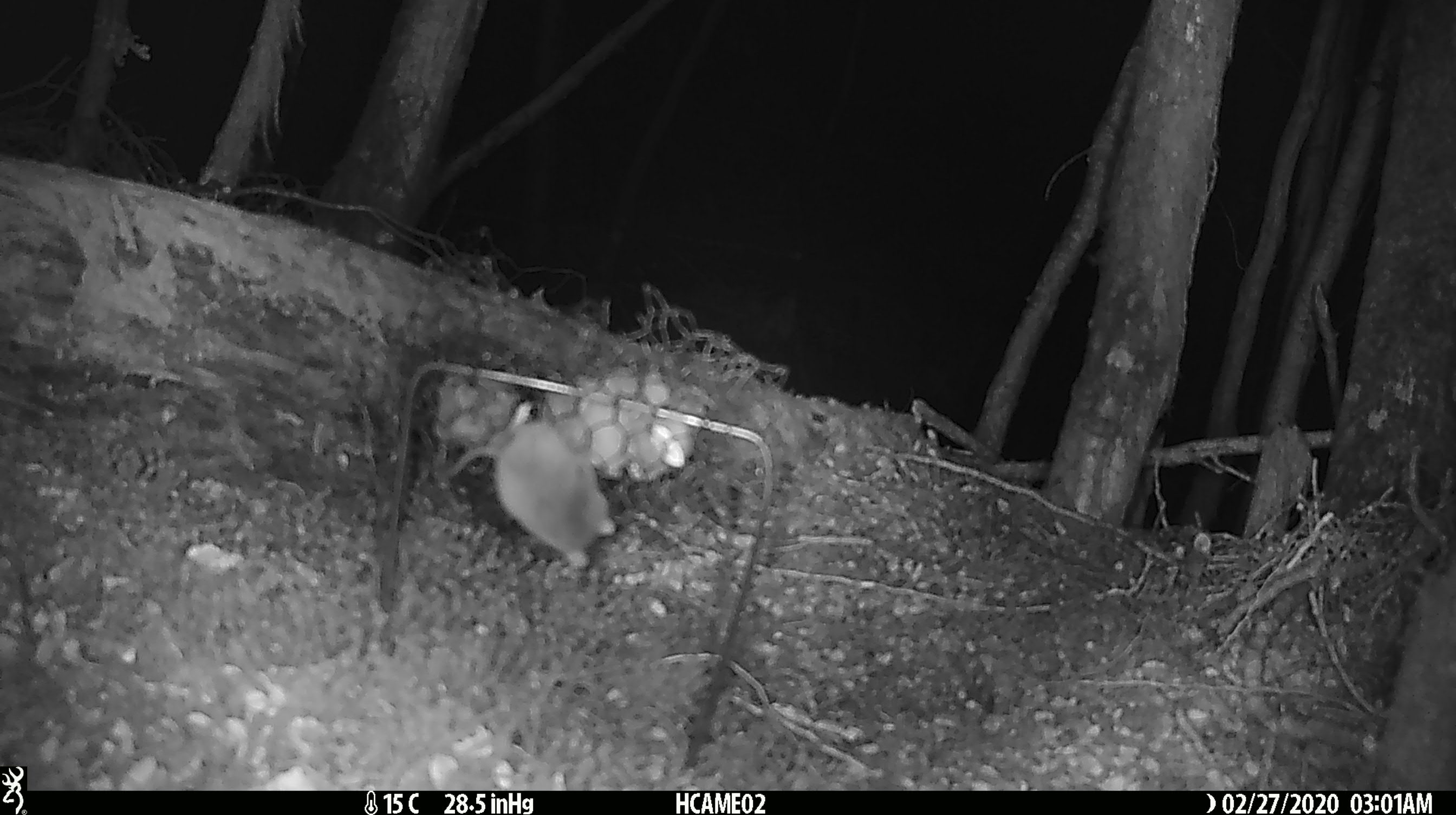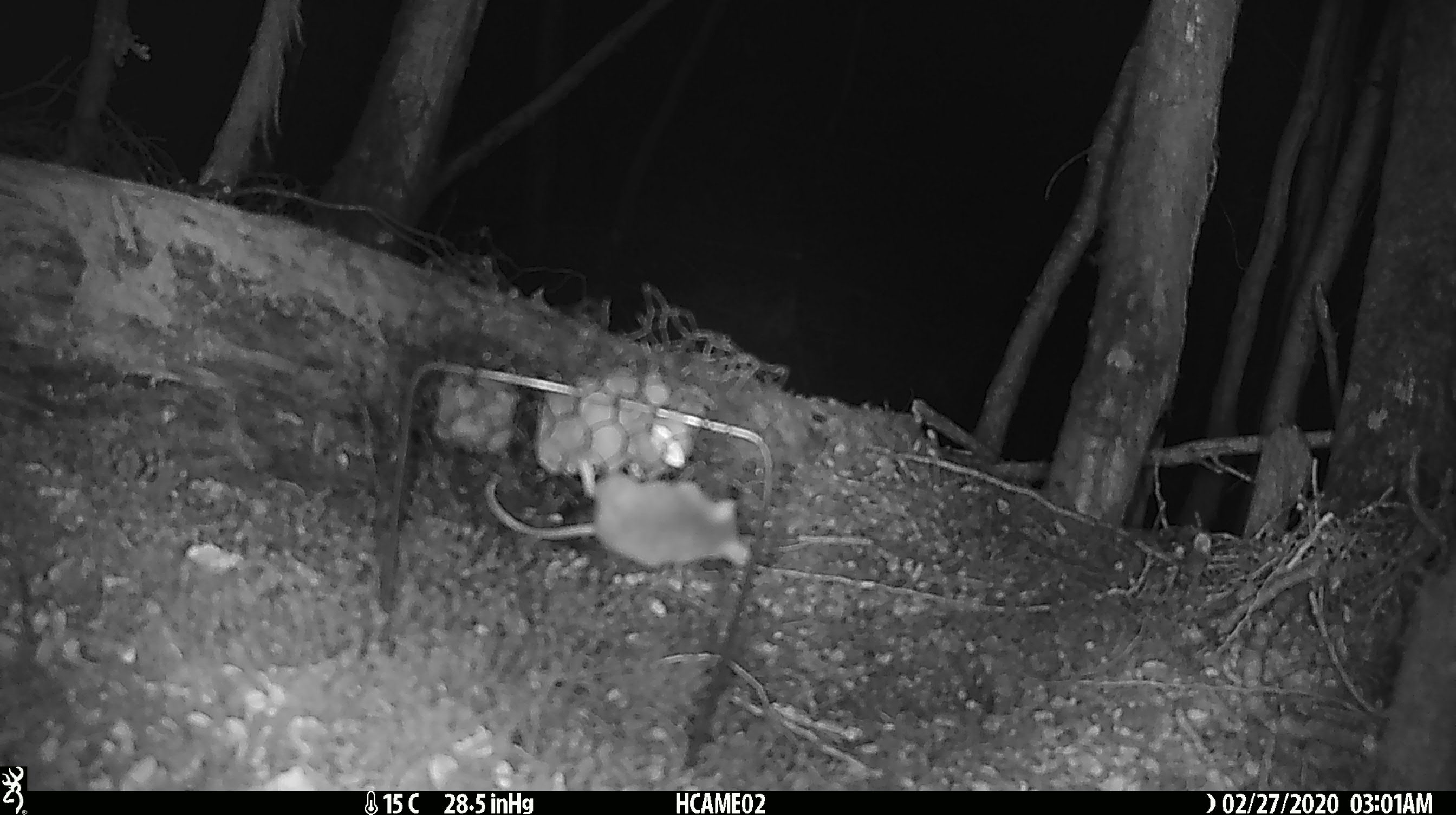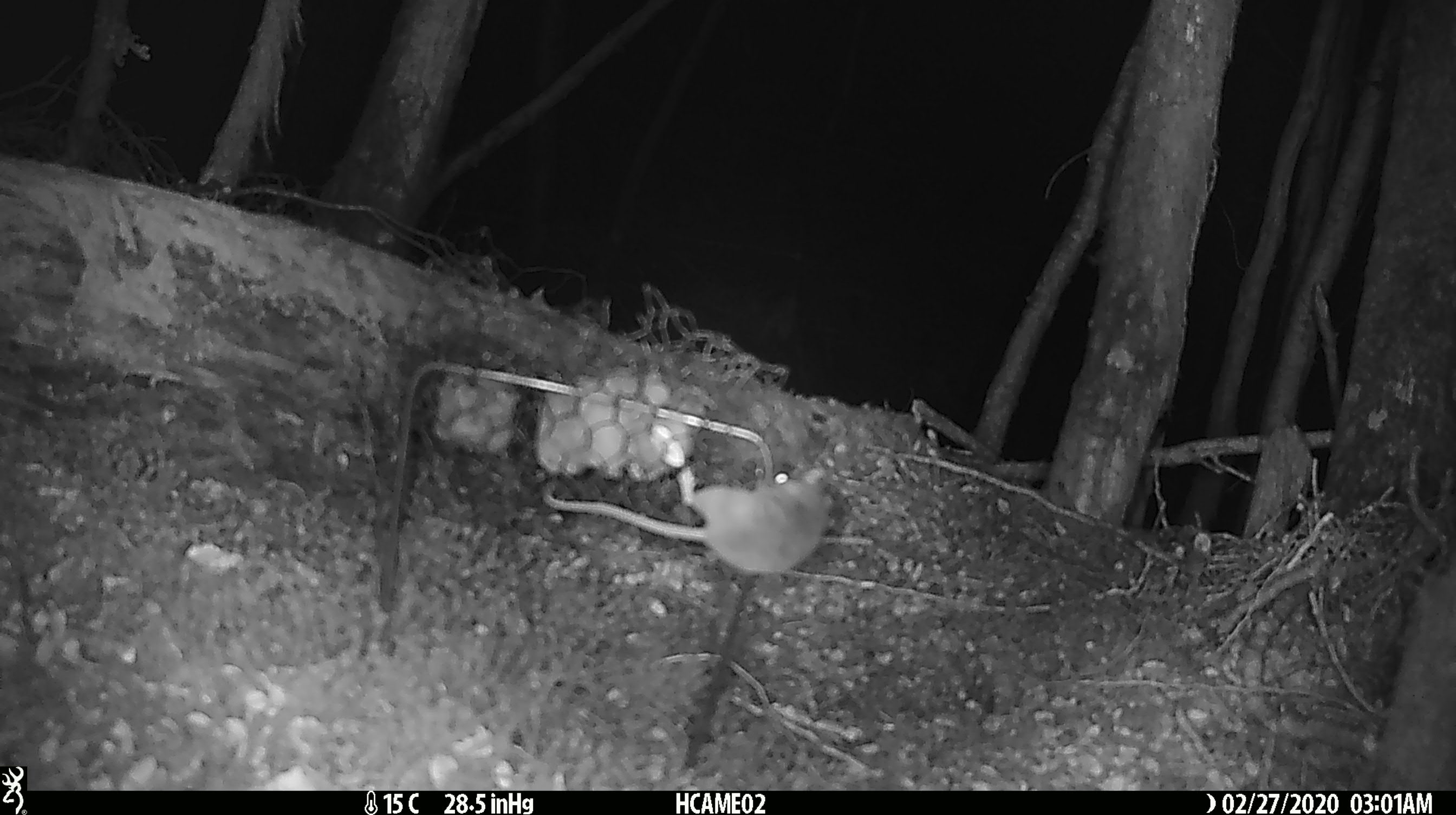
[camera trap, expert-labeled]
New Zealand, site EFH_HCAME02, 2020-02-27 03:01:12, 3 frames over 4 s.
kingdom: Animalia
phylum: Chordata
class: Mammalia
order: Rodentia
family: Muridae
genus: Mus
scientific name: Mus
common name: mouse